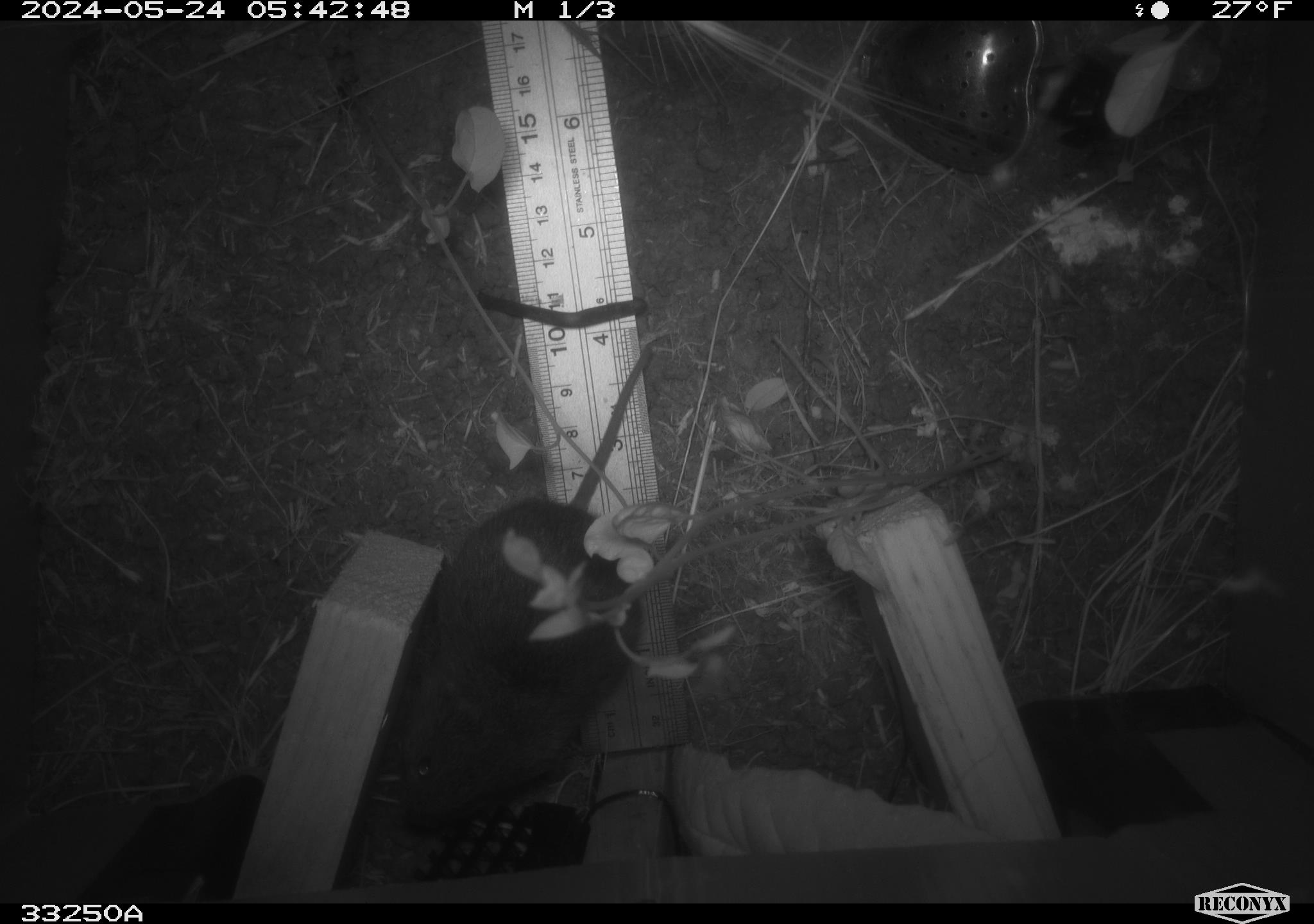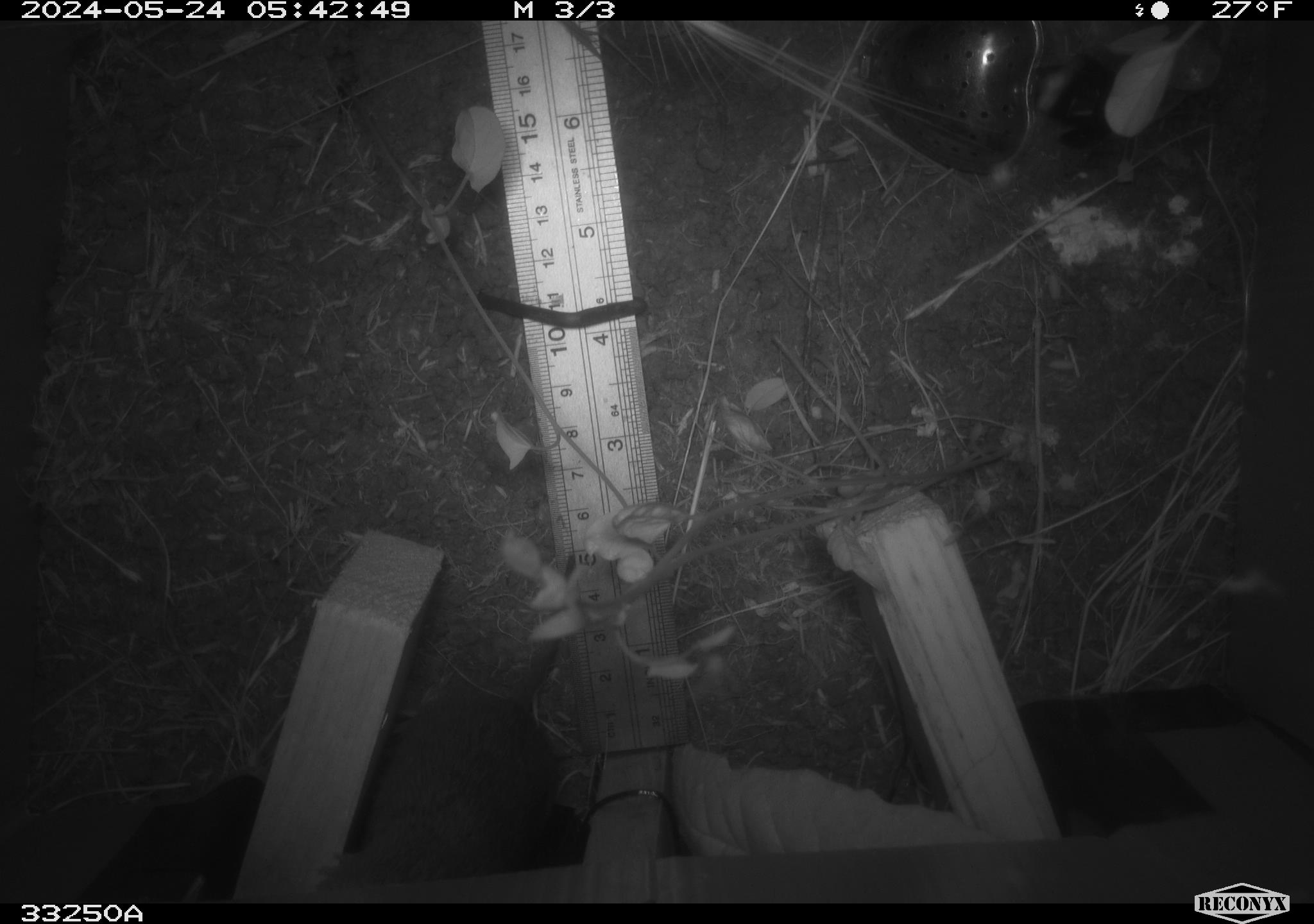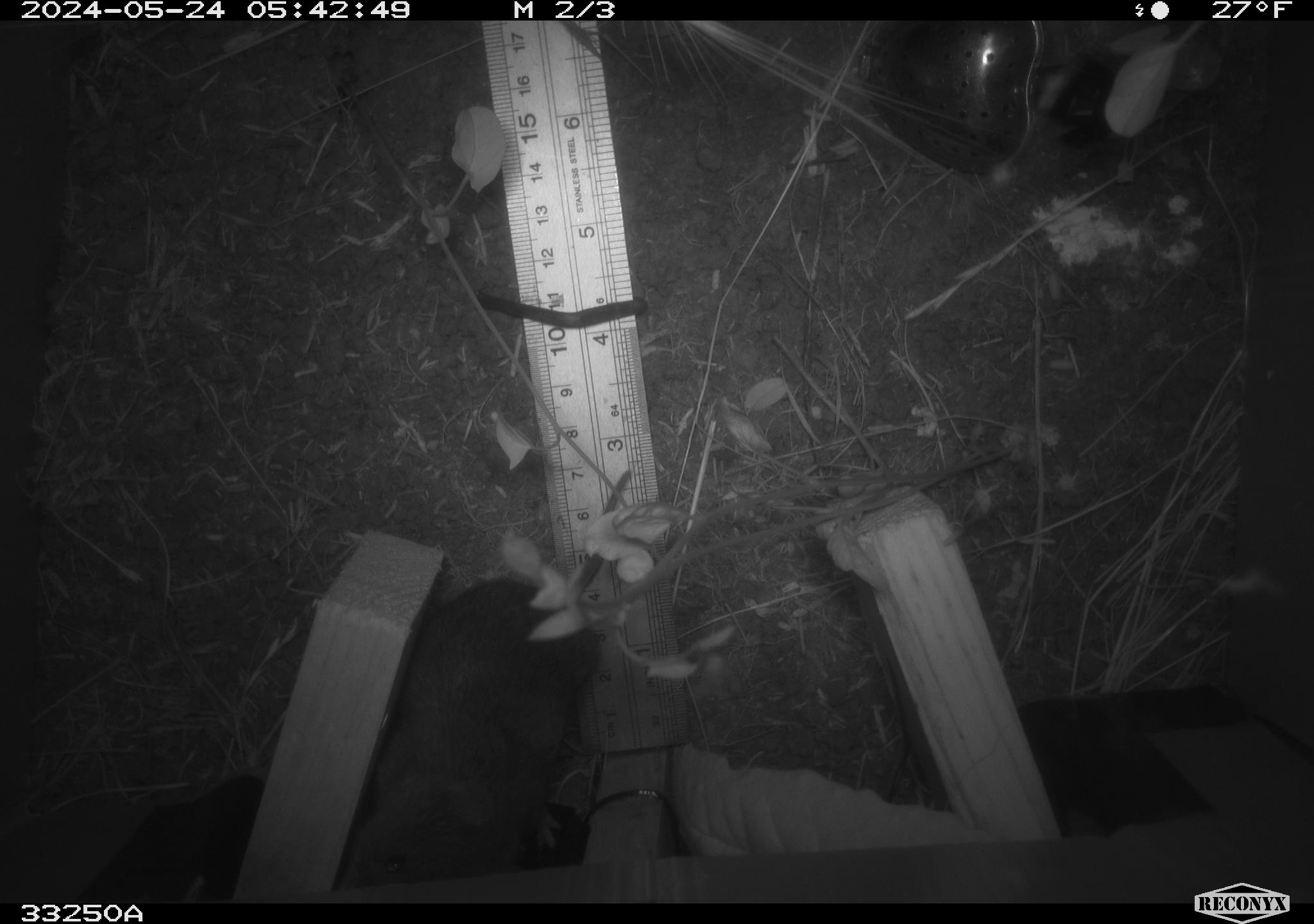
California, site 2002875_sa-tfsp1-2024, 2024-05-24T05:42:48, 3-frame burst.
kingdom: Animalia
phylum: Chordata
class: Mammalia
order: Rodentia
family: Cricetidae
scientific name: Arvicolinae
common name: voles, lemmings, and muskrats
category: arvicolinae subfamily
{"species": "arvicolinae subfamily (voles, lemmings, and muskrats) (Arvicolinae)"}